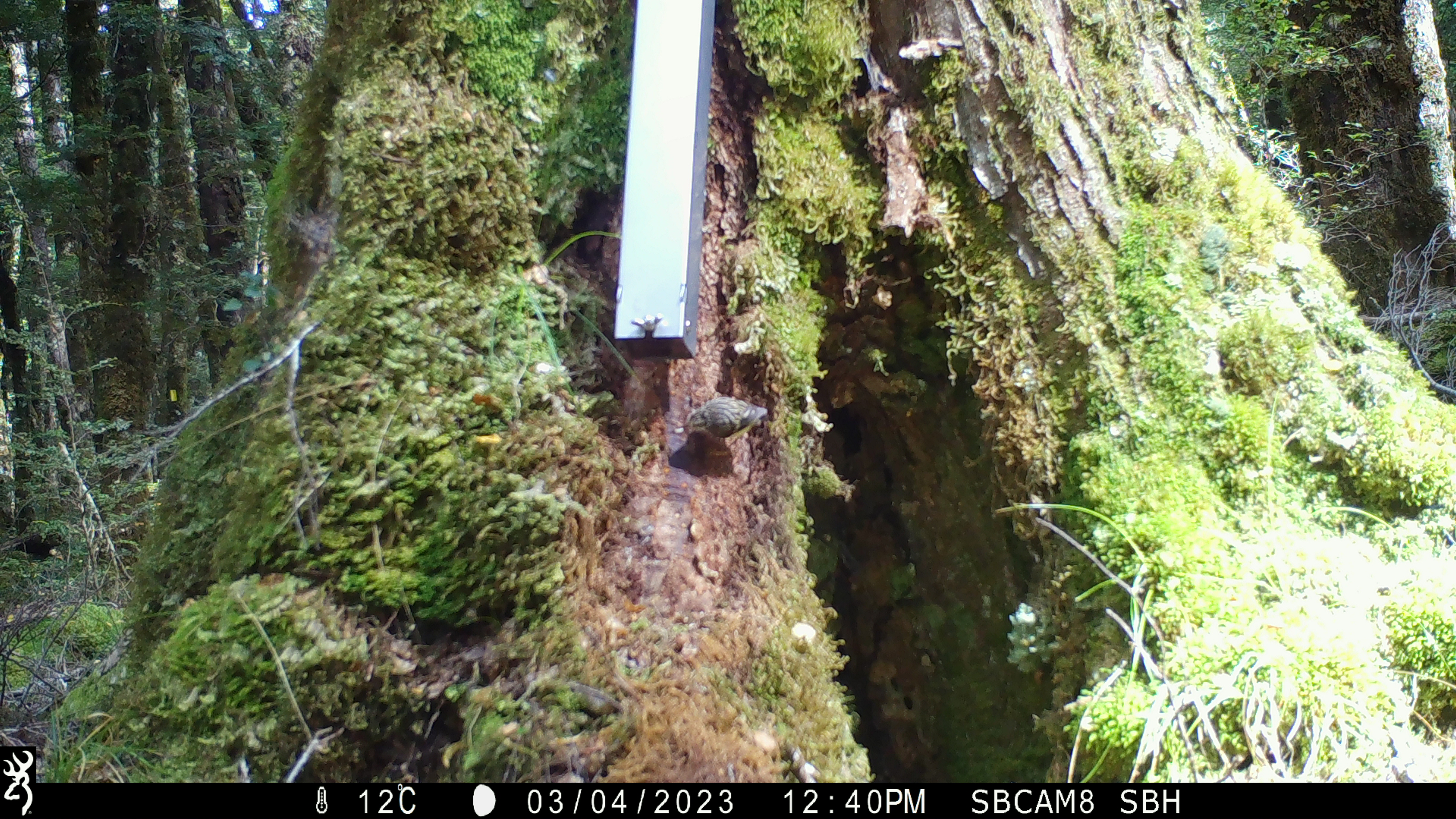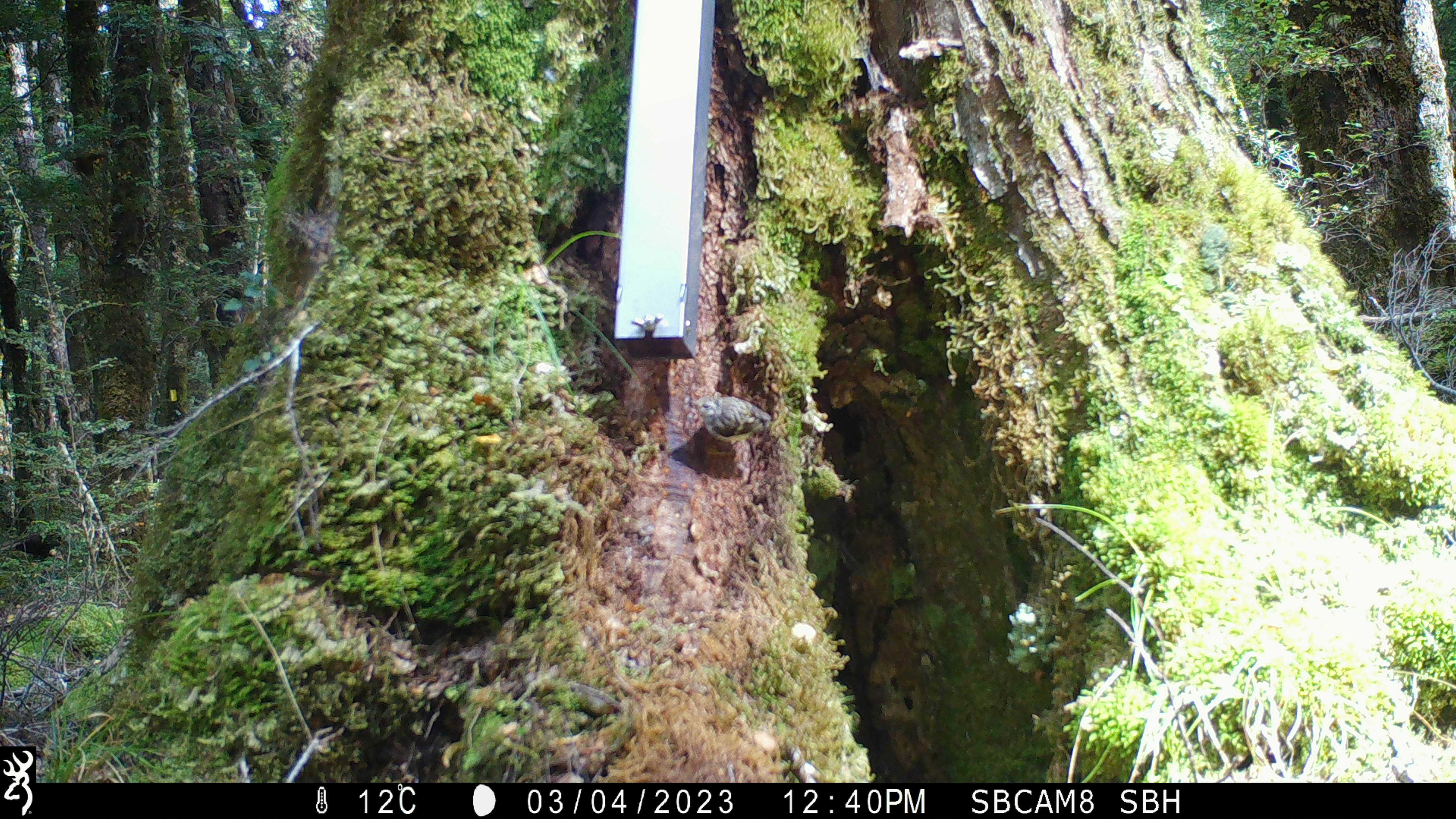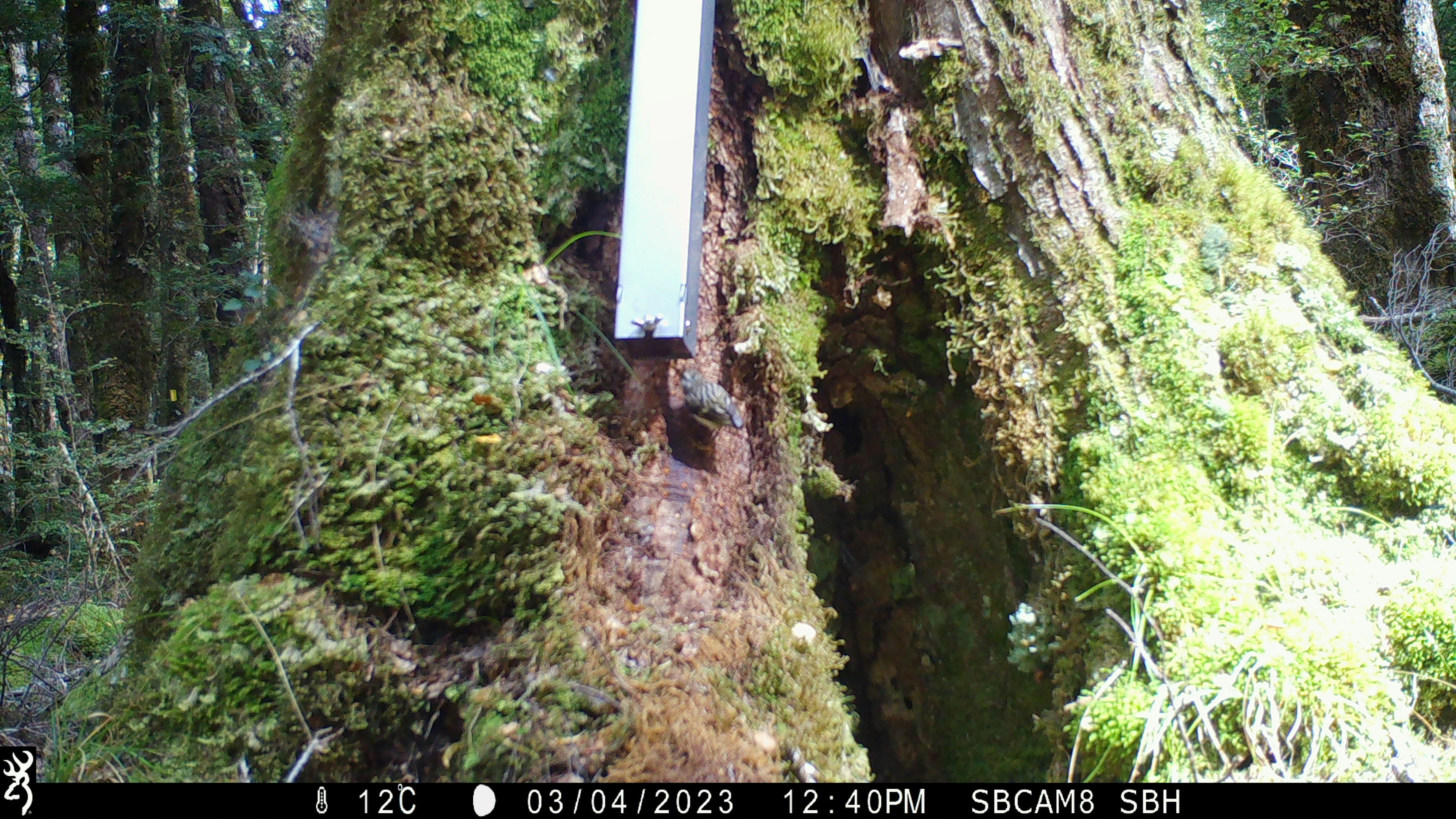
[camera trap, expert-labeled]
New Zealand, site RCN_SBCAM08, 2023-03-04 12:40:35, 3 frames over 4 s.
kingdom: Animalia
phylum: Chordata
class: Aves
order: Passeriformes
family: Acanthisittidae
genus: Acanthisitta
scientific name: Acanthisitta chloris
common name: rifleman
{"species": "rifleman (Acanthisitta chloris)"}